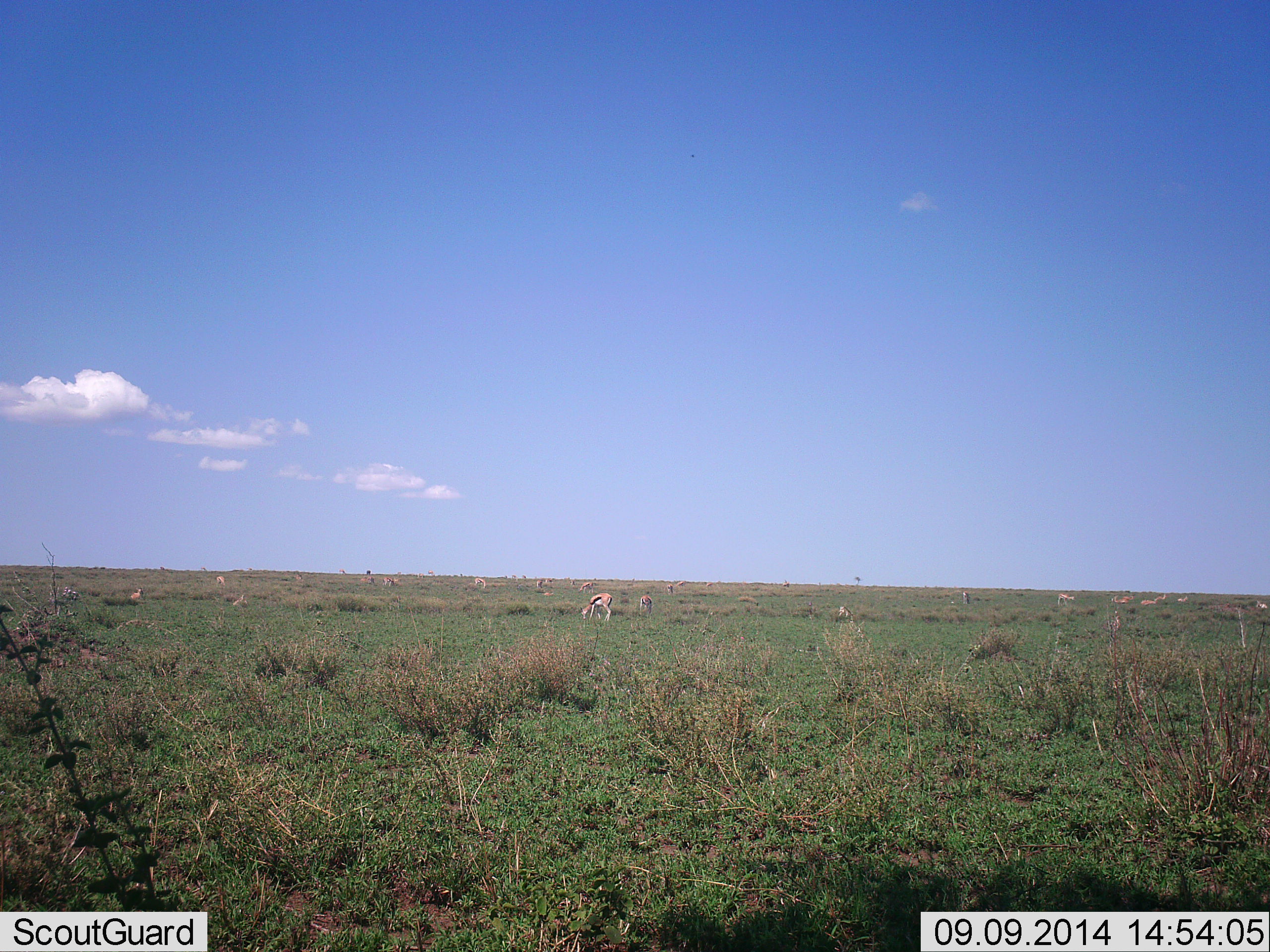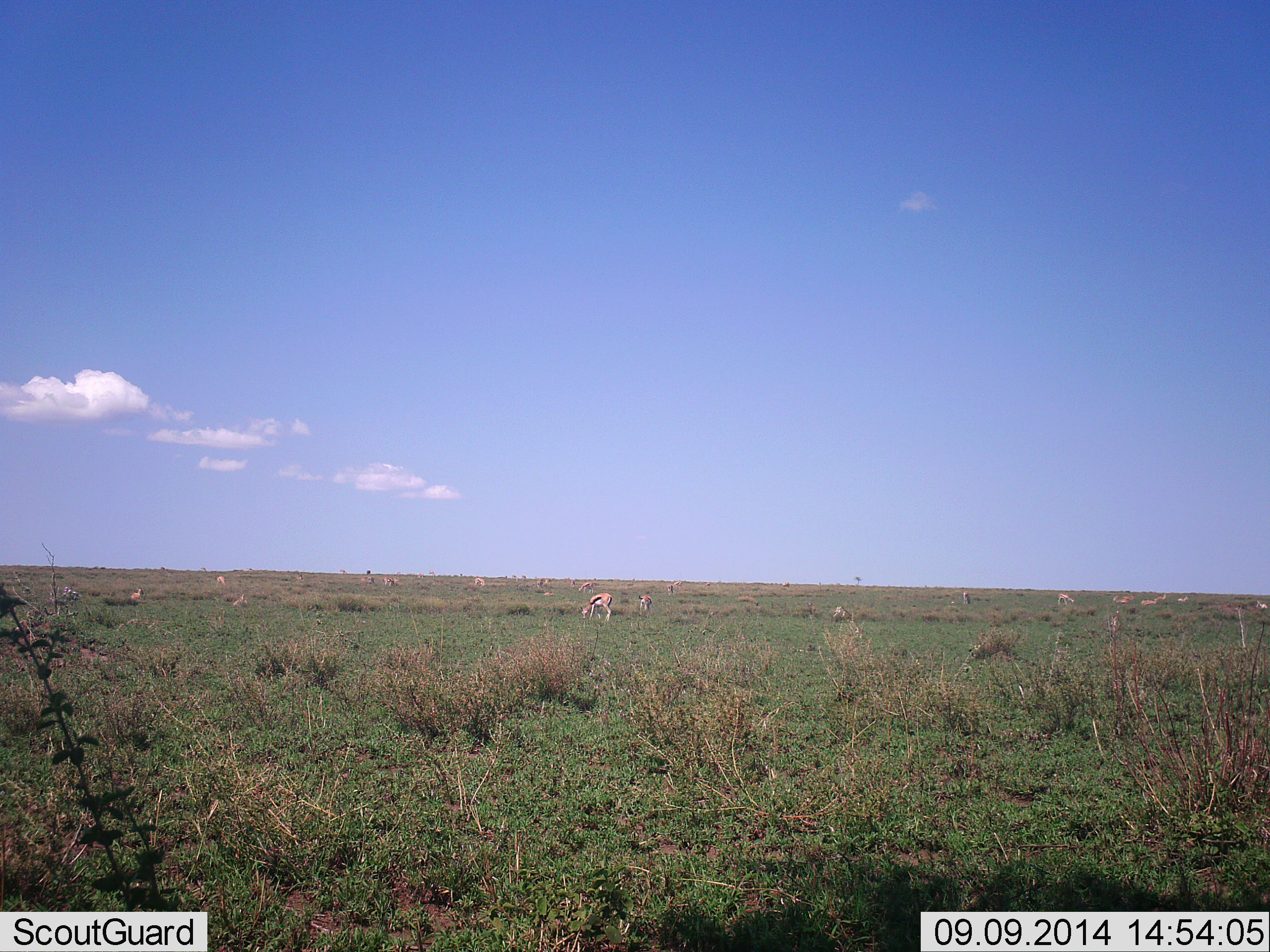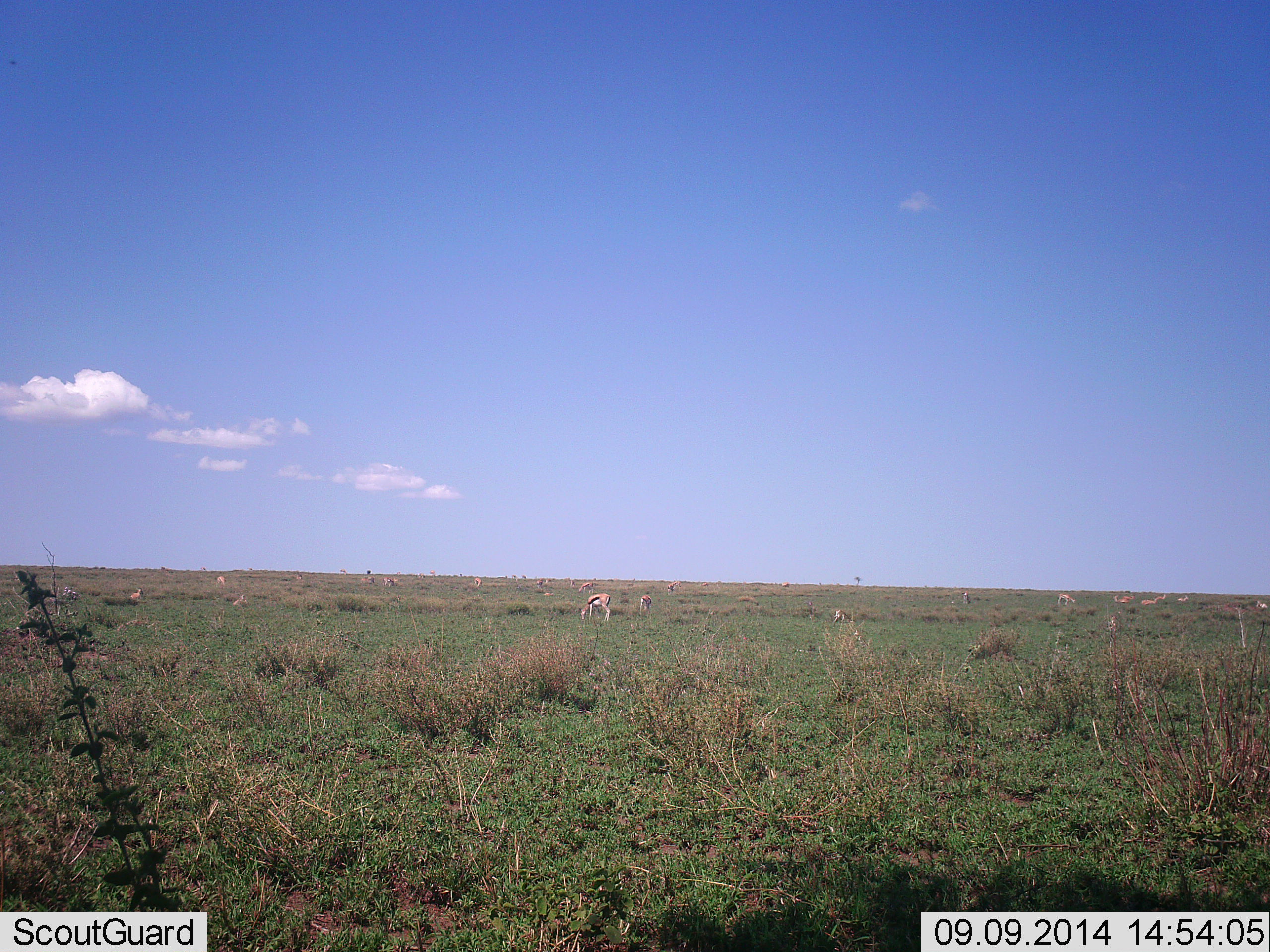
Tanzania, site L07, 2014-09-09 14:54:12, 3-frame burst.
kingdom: Animalia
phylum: Chordata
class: Mammalia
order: Artiodactyla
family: Bovidae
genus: Eudorcas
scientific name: Eudorcas thomsonii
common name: thomson's gazelle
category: gazellethomsons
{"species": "gazellethomsons (thomson's gazelle) (Eudorcas thomsonii)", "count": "11-50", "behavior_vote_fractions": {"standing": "30%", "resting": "0%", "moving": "10%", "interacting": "0%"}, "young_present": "0%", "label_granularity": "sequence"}